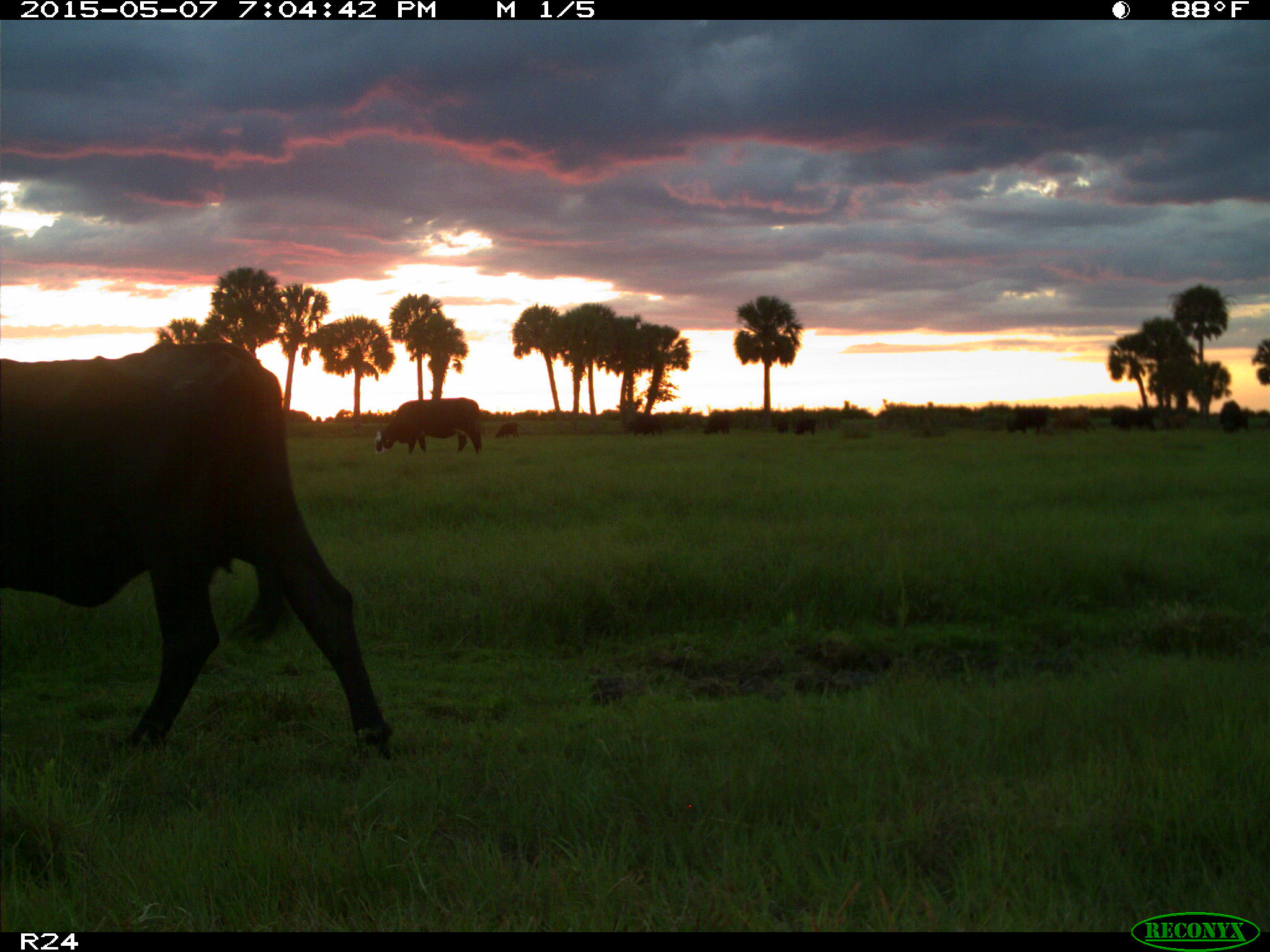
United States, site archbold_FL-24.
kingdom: Animalia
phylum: Chordata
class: Mammalia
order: Artiodactyla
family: Bovidae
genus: Bos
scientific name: Bos taurus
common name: domestic cow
Bos taurus (domestic cow).